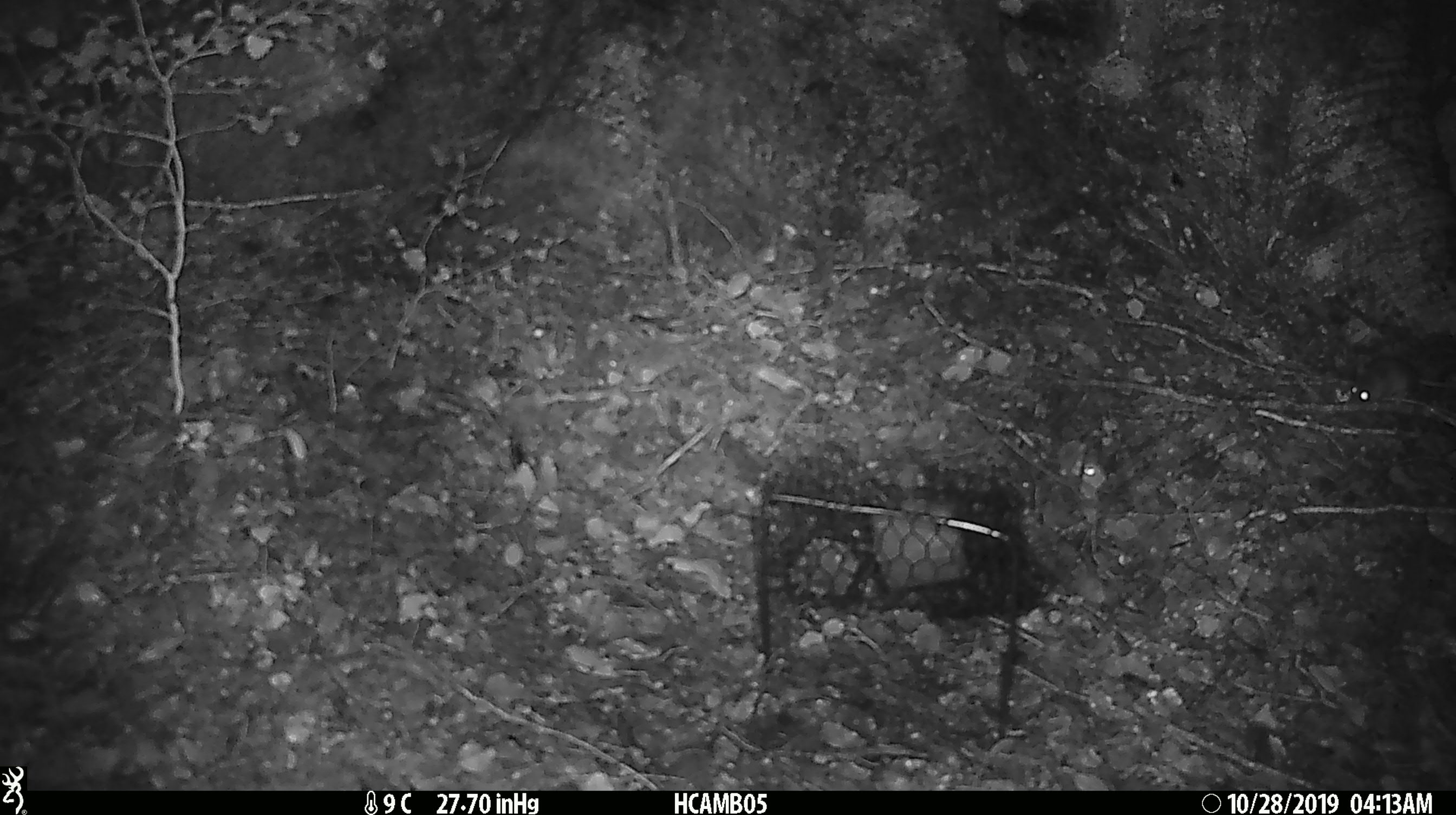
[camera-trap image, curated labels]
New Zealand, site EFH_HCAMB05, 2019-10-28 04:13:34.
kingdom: Animalia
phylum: Chordata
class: Mammalia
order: Rodentia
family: Muridae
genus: Mus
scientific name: Mus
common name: mouse